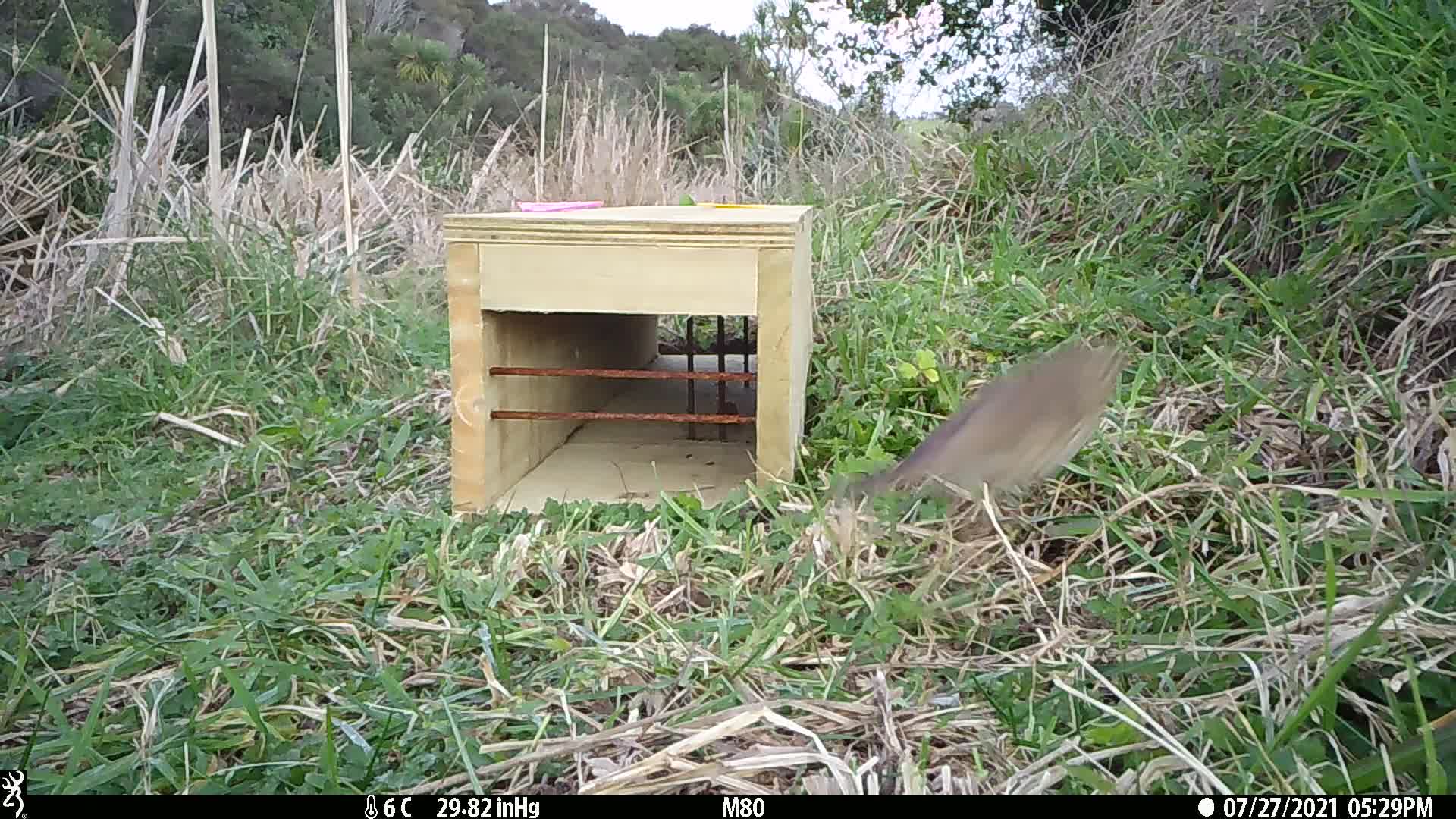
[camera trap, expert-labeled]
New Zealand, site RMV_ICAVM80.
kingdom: Animalia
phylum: Chordata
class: Aves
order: Passeriformes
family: Turdidae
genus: Turdus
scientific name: Turdus philomelos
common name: song thrush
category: thrush